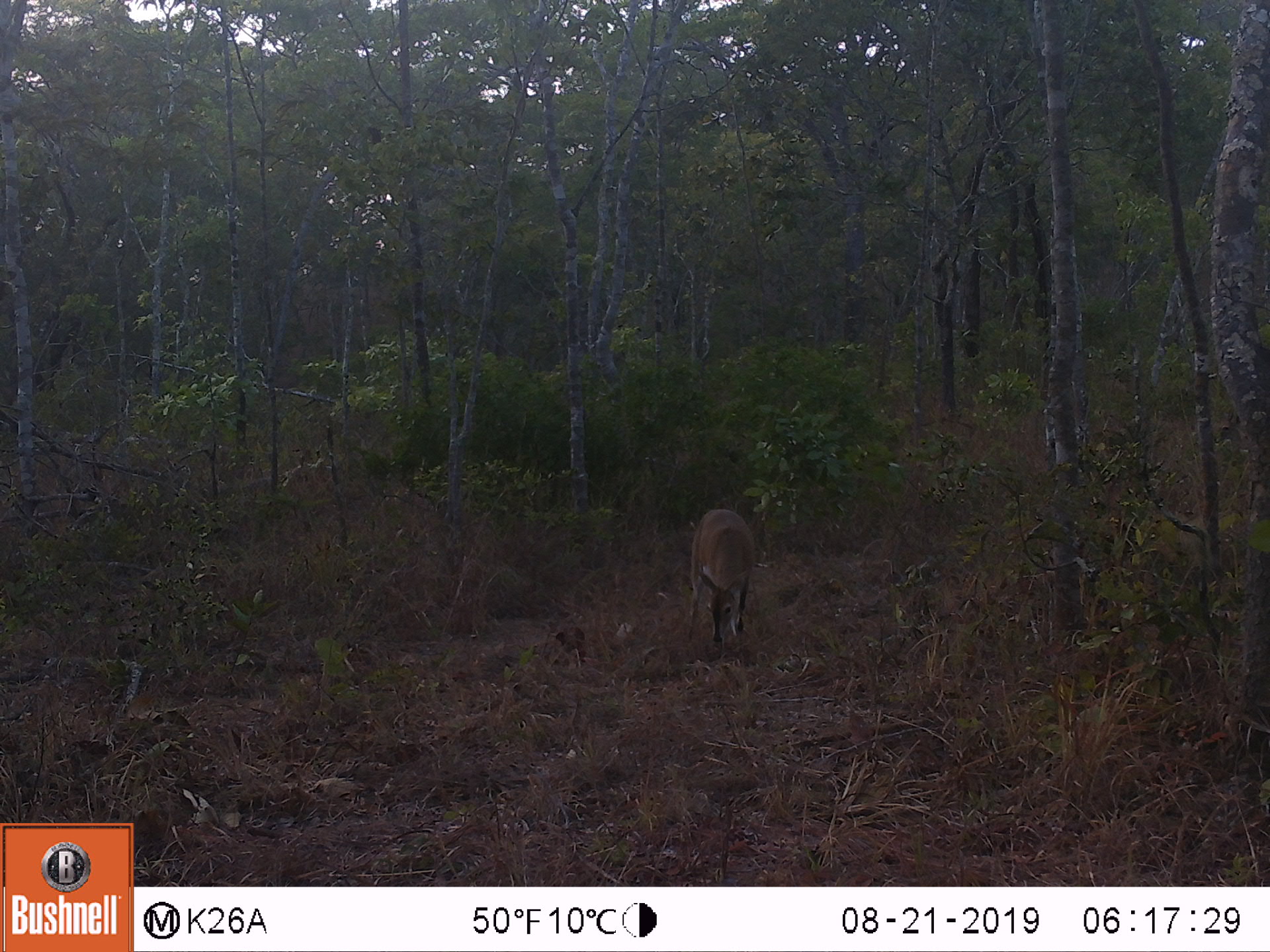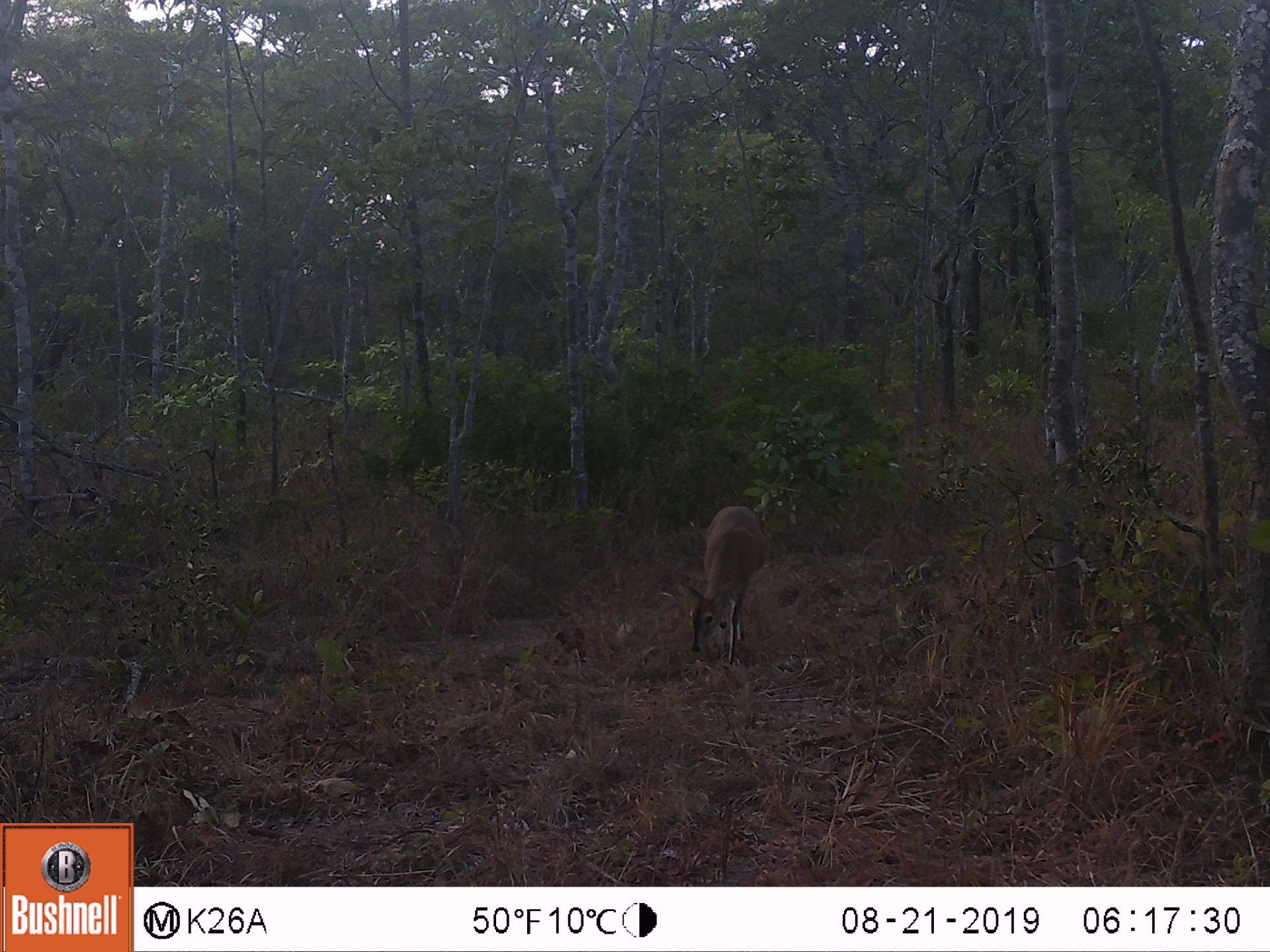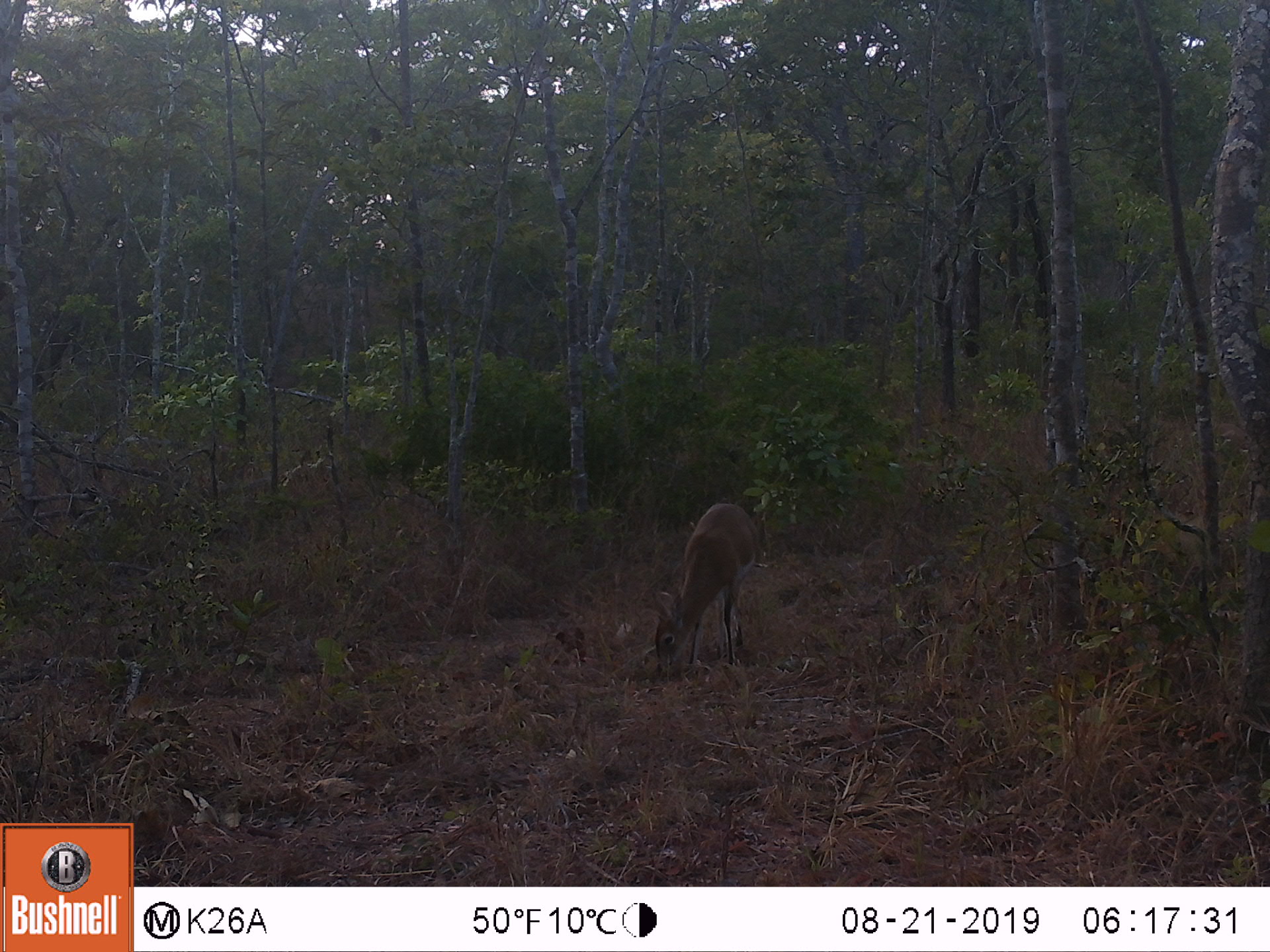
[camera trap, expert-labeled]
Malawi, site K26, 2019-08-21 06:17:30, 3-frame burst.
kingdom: Animalia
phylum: Chordata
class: Mammalia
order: Artiodactyla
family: Bovidae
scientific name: Antilopinae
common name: small antelope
Small antelope (Antilopinae), count 1.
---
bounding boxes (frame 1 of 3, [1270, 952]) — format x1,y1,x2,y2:
small antelope: 687,502,760,649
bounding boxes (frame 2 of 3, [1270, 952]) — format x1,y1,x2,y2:
small antelope: 685,503,766,661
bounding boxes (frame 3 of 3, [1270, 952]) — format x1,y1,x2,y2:
small antelope: 650,501,761,669